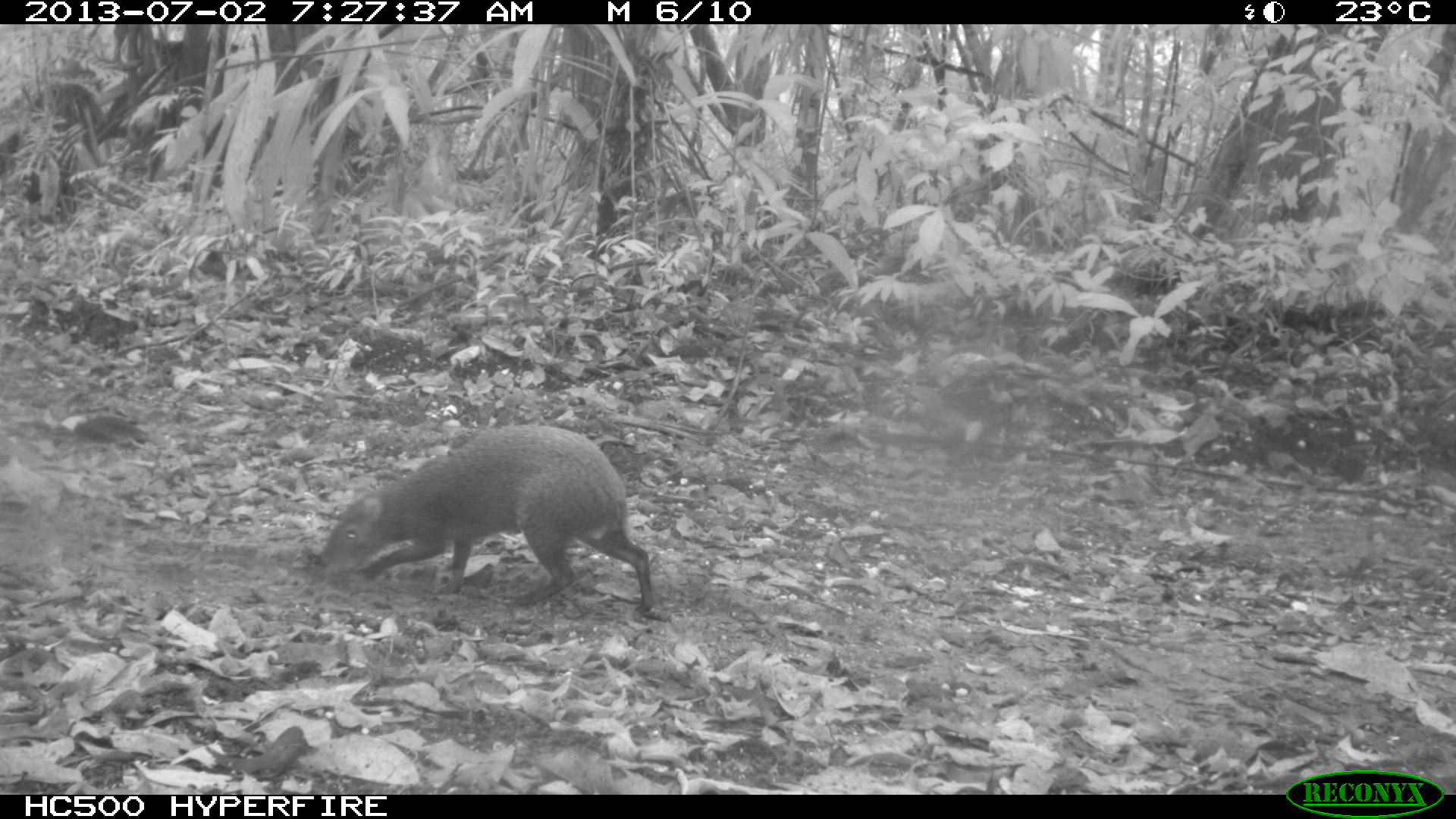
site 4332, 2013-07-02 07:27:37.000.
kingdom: Animalia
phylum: Chordata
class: Mammalia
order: Rodentia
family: Dasyproctidae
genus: Dasyprocta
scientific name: Dasyprocta punctata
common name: central american agouti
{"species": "Dasyprocta punctata (central american agouti)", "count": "1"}